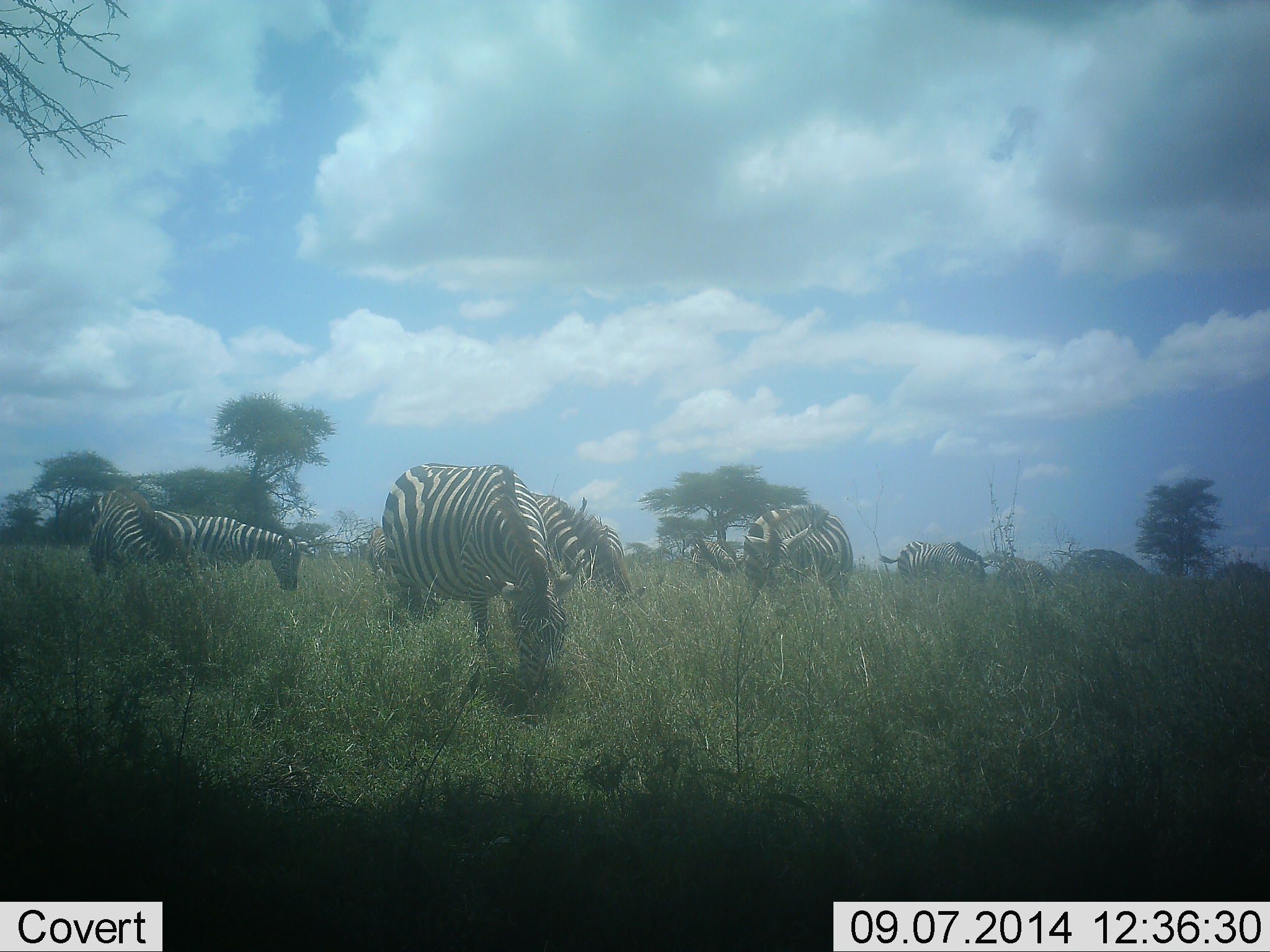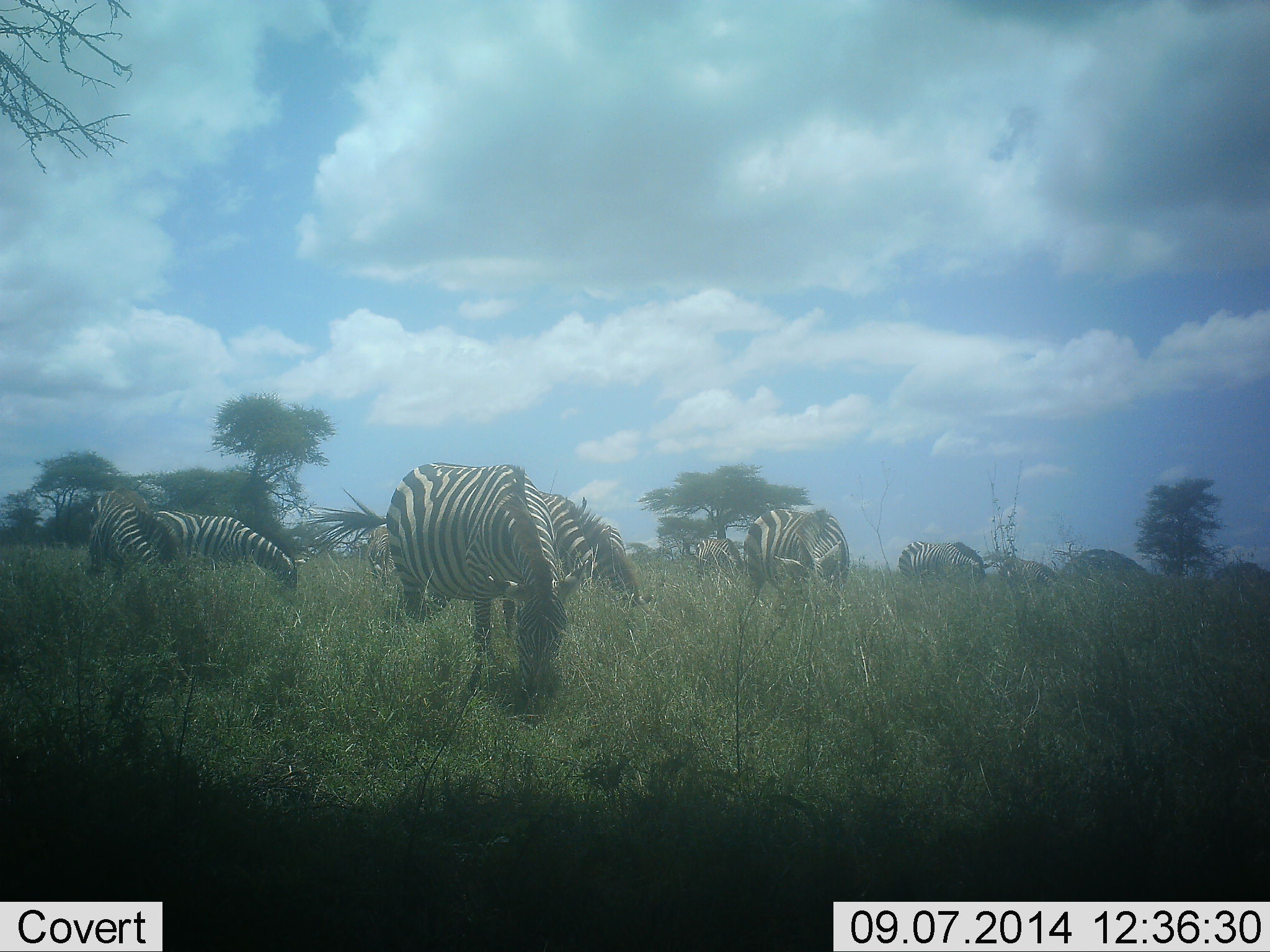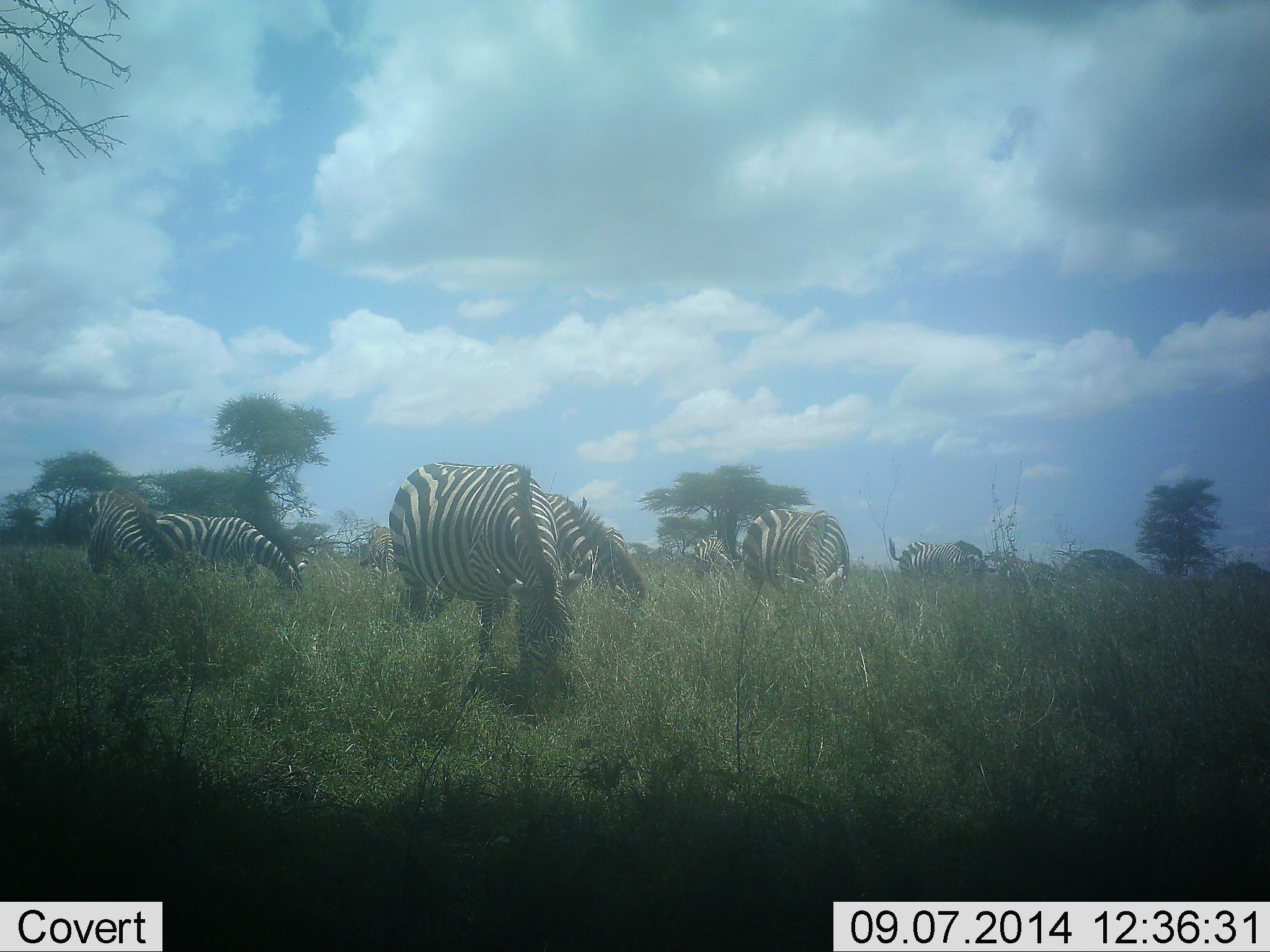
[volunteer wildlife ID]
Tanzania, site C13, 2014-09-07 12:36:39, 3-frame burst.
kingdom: Animalia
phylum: Chordata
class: Mammalia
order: Perissodactyla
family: Equidae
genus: Equus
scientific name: Equus quagga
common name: plains zebra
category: zebra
Zebra (plains zebra) (Equus quagga), count 10. Behavior (volunteer vote fractions): standing 20%, resting 0%, moving 10%, interacting 0%. Young present (vote fraction): 0%. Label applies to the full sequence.